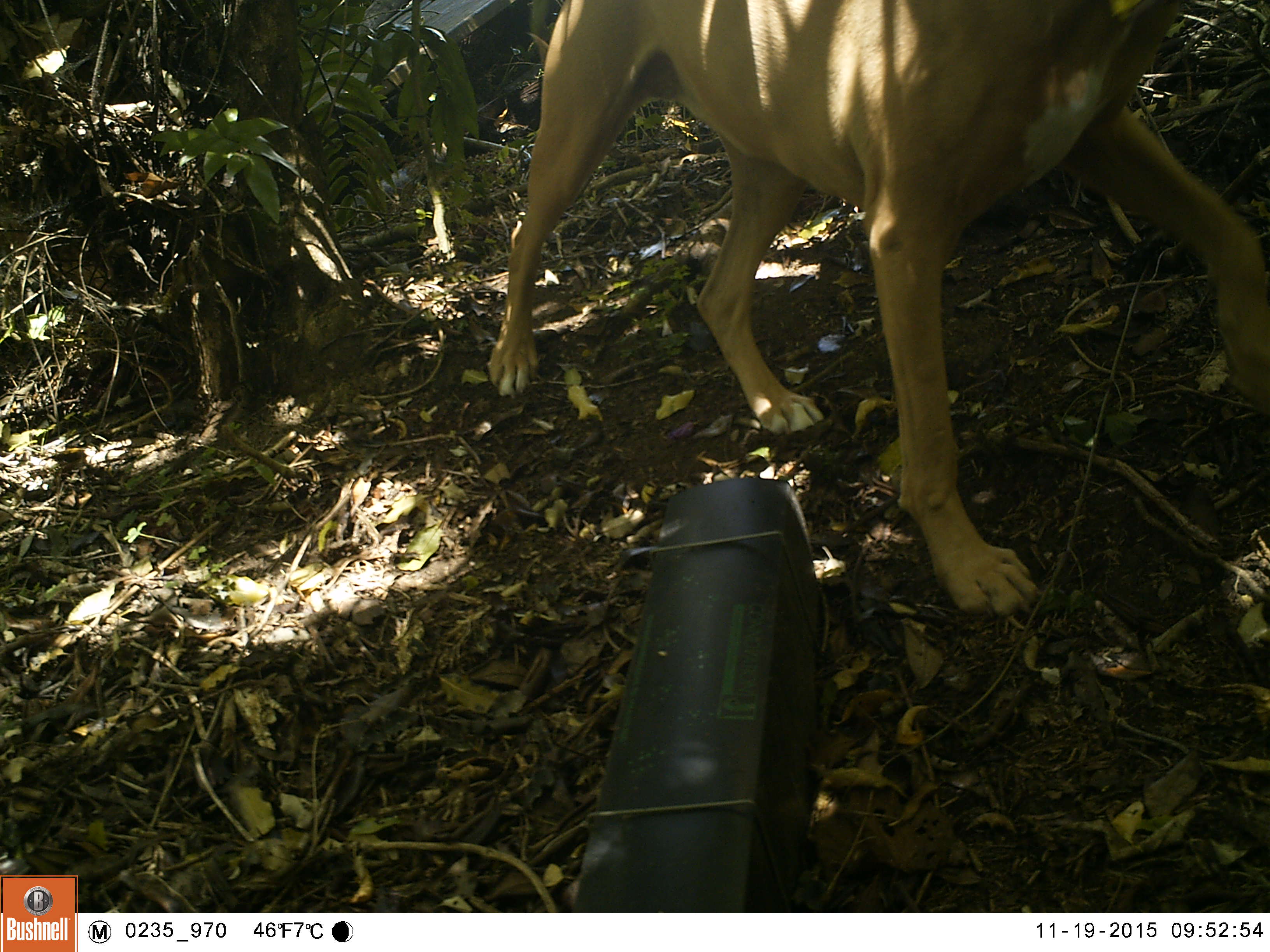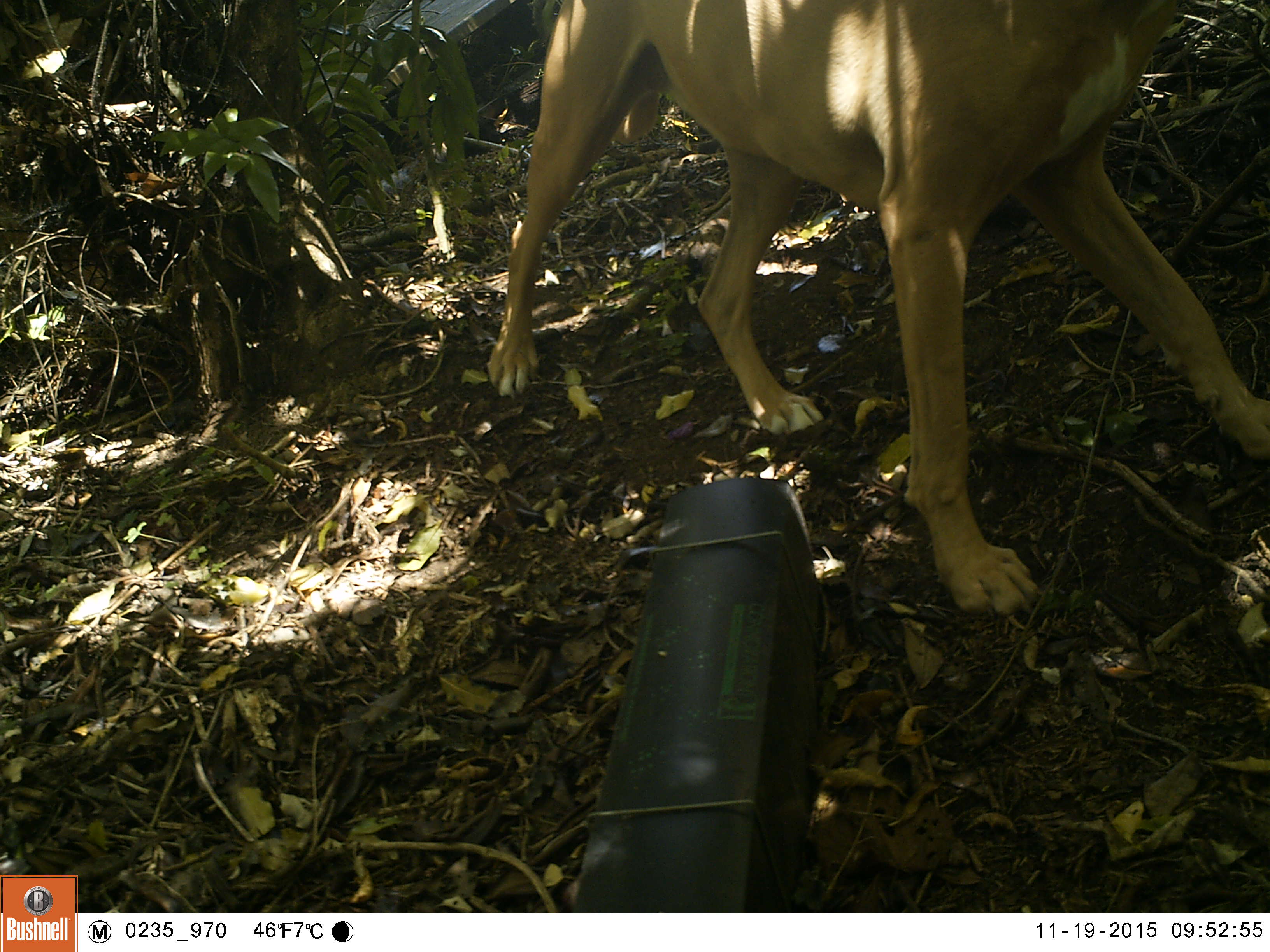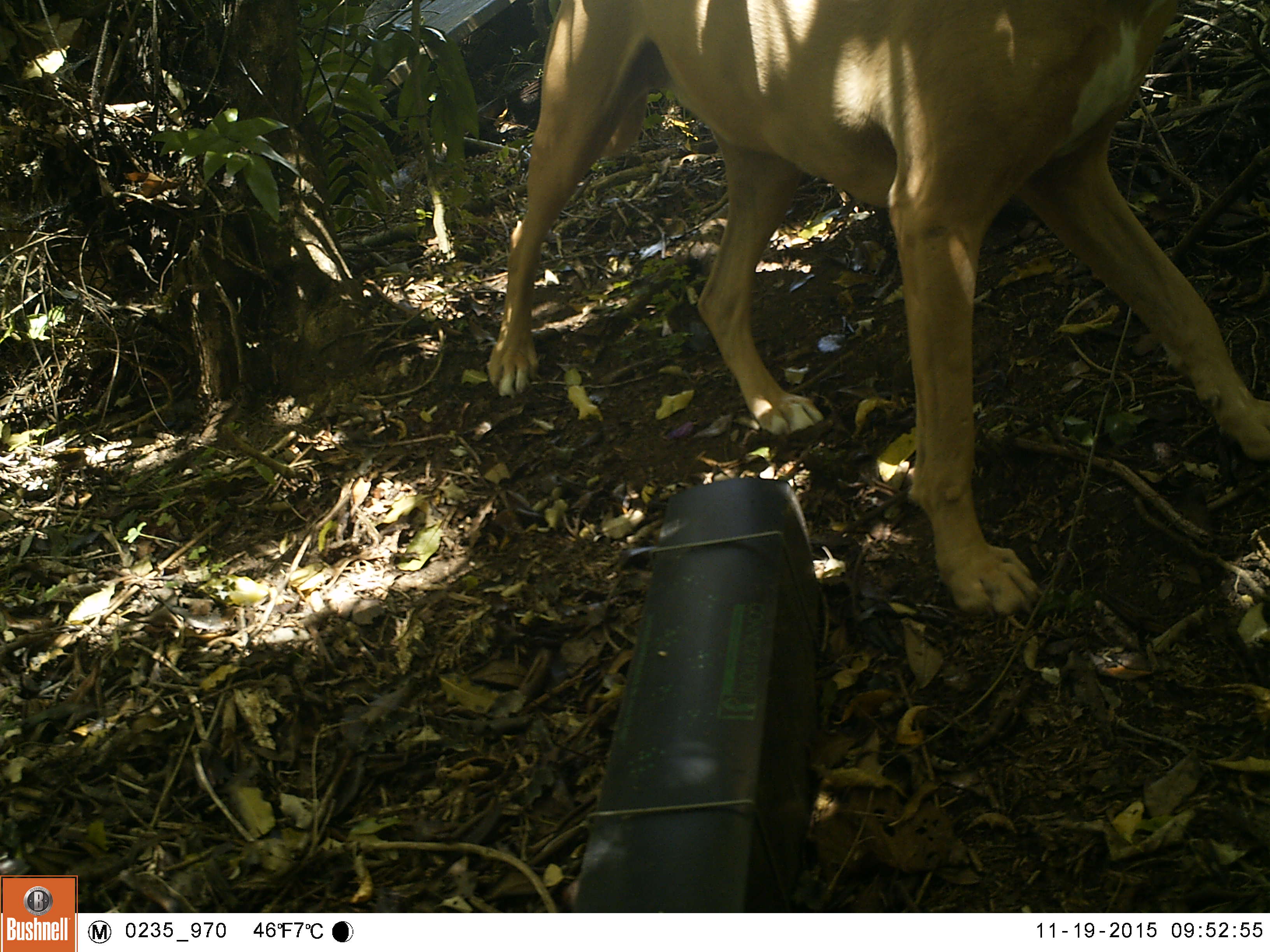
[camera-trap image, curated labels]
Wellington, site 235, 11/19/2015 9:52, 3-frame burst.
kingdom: Animalia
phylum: Chordata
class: Mammalia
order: Carnivora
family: Canidae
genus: Canis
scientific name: Canis familiaris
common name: dog